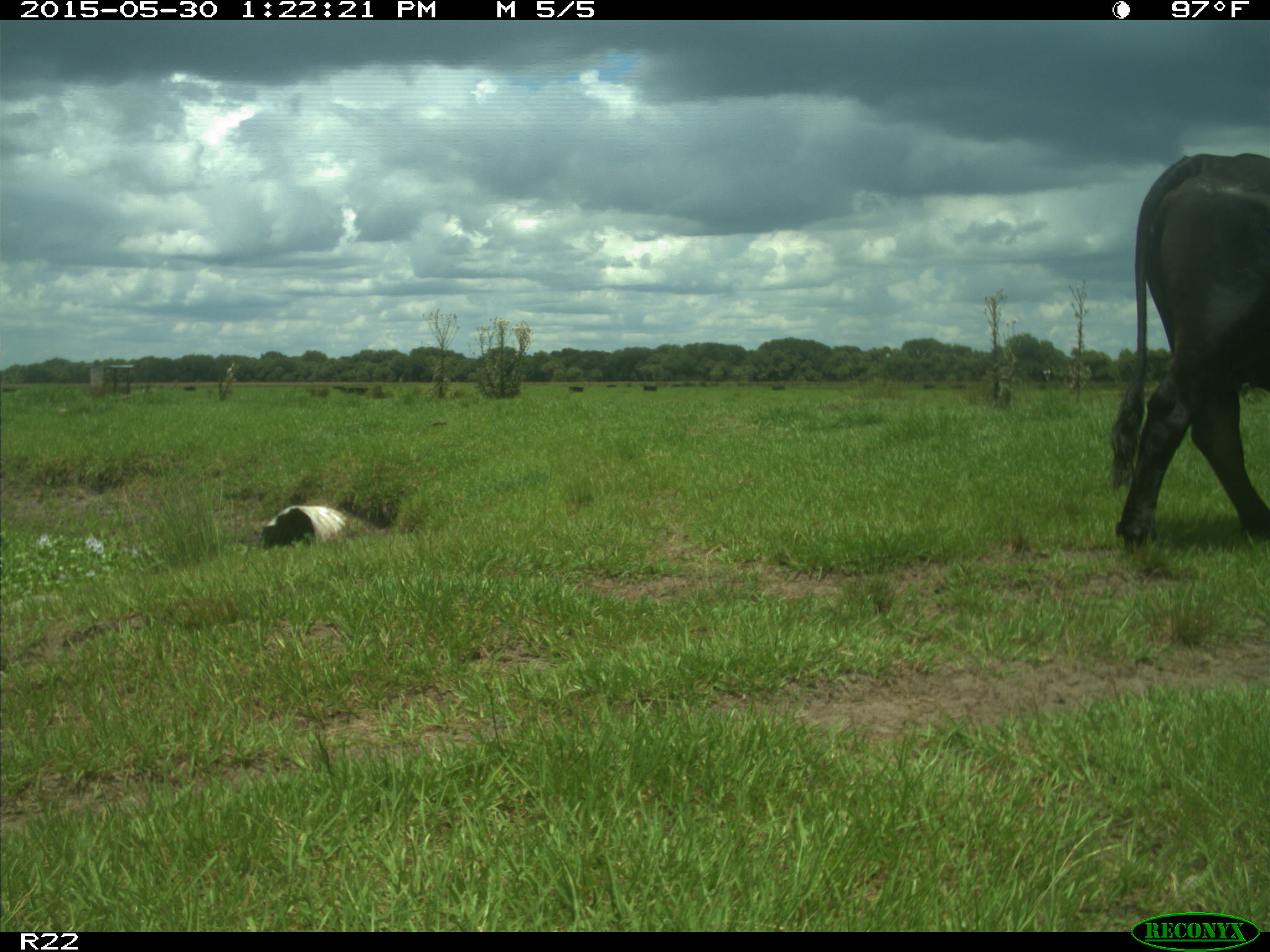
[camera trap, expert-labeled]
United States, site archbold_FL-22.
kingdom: Animalia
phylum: Chordata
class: Mammalia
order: Artiodactyla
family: Bovidae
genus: Bos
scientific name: Bos taurus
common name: domestic cow